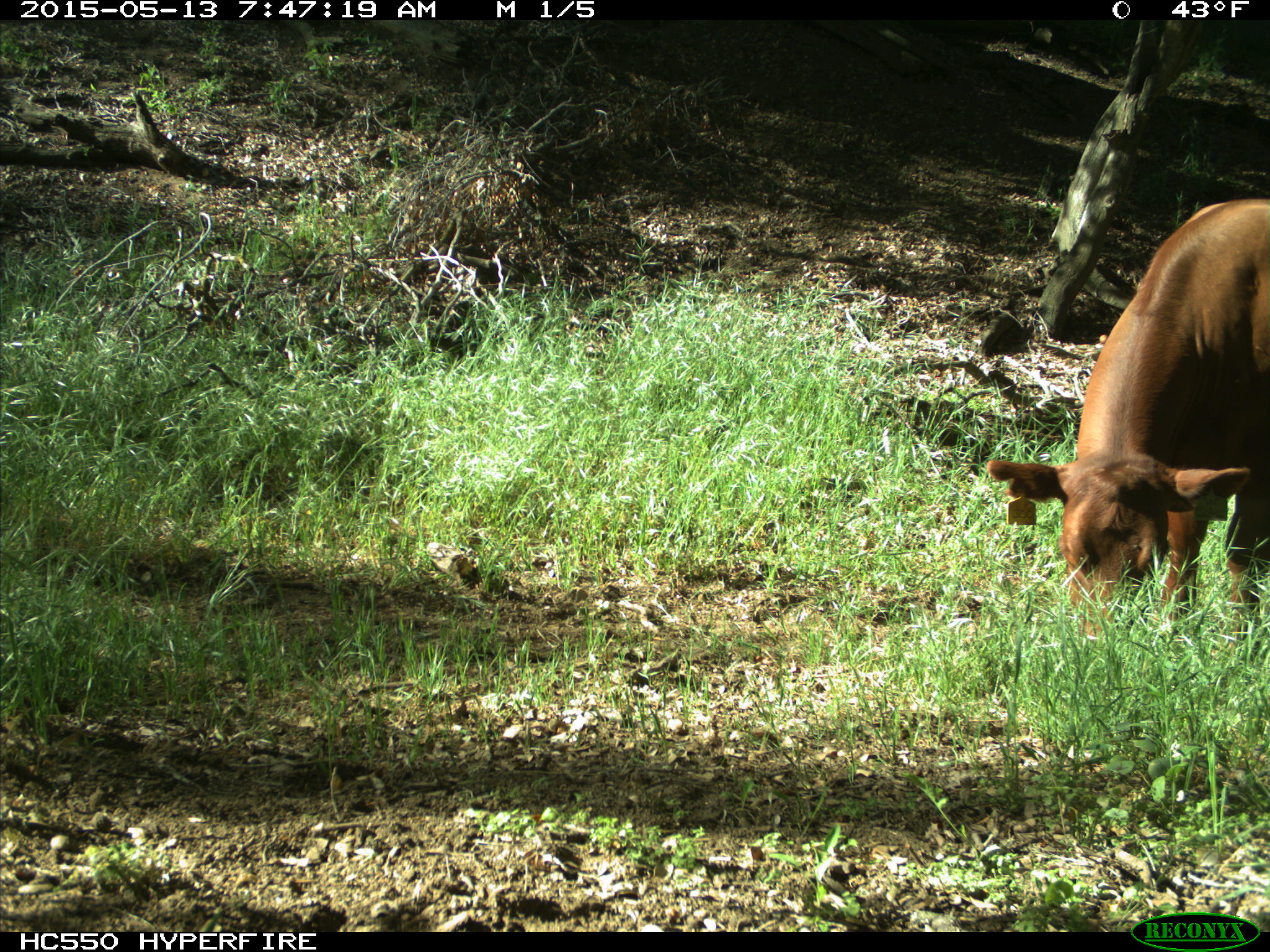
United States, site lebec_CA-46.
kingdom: Animalia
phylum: Chordata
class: Mammalia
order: Artiodactyla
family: Bovidae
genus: Bos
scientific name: Bos taurus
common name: domestic cow